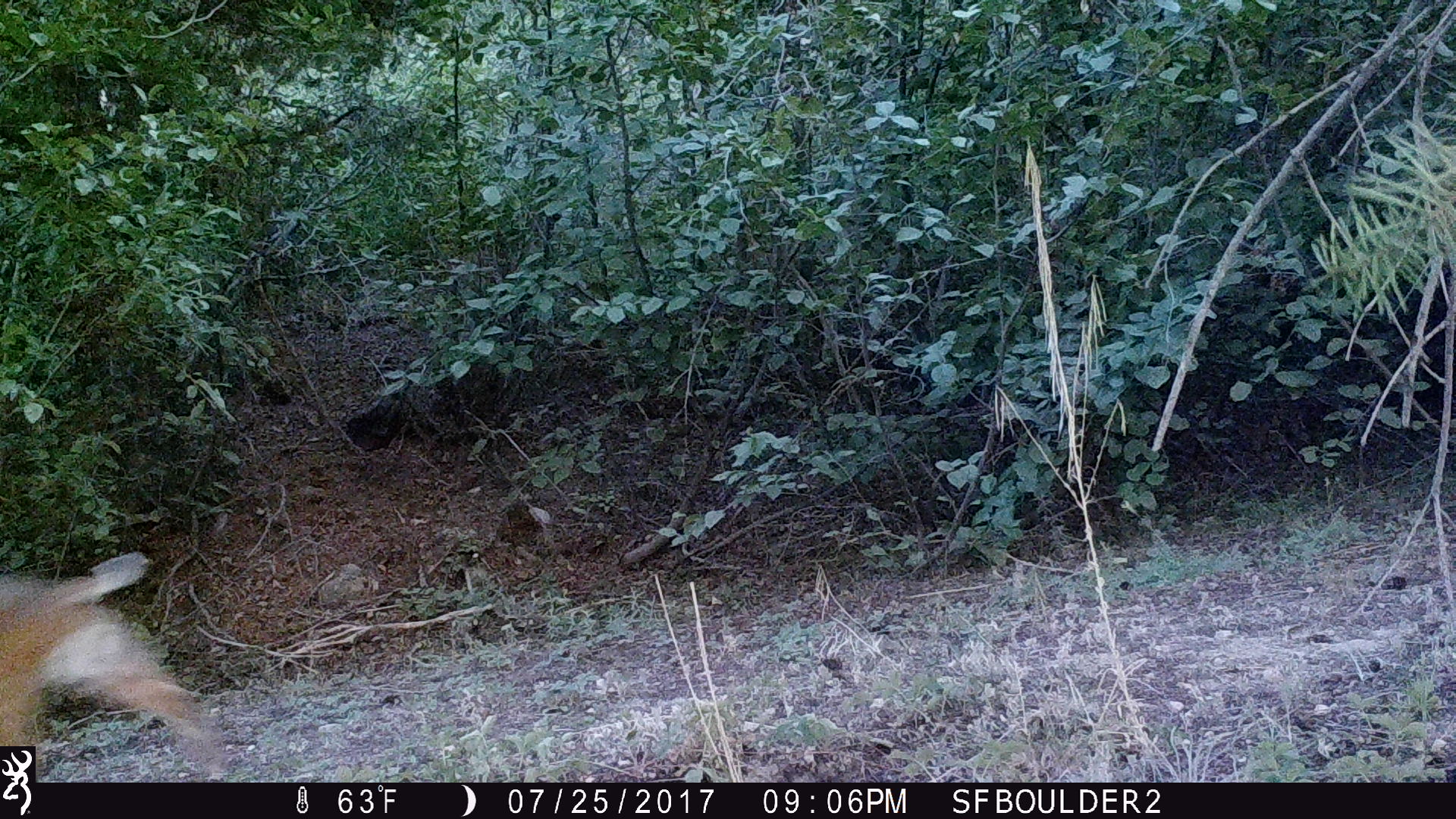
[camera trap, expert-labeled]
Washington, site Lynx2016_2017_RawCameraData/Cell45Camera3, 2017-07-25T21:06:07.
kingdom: Animalia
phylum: Chordata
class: Mammalia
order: Carnivora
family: Felidae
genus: Lynx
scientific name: Lynx rufus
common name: bobcat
Lynx rufus (bobcat). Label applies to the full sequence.